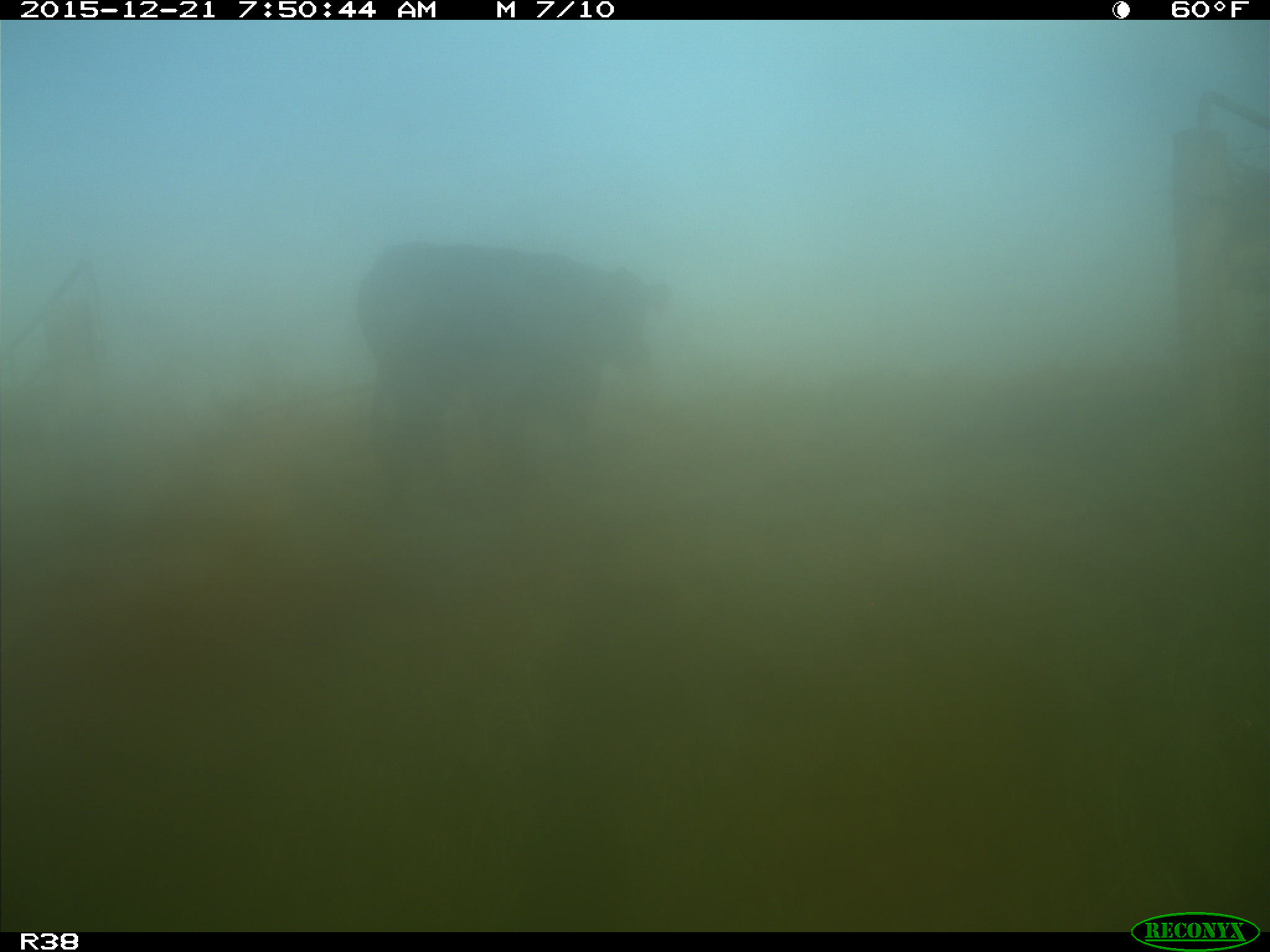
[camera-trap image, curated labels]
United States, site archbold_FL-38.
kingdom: Animalia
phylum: Chordata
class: Mammalia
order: Artiodactyla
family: Bovidae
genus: Bos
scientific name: Bos taurus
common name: domestic cow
Bos taurus (domestic cow).